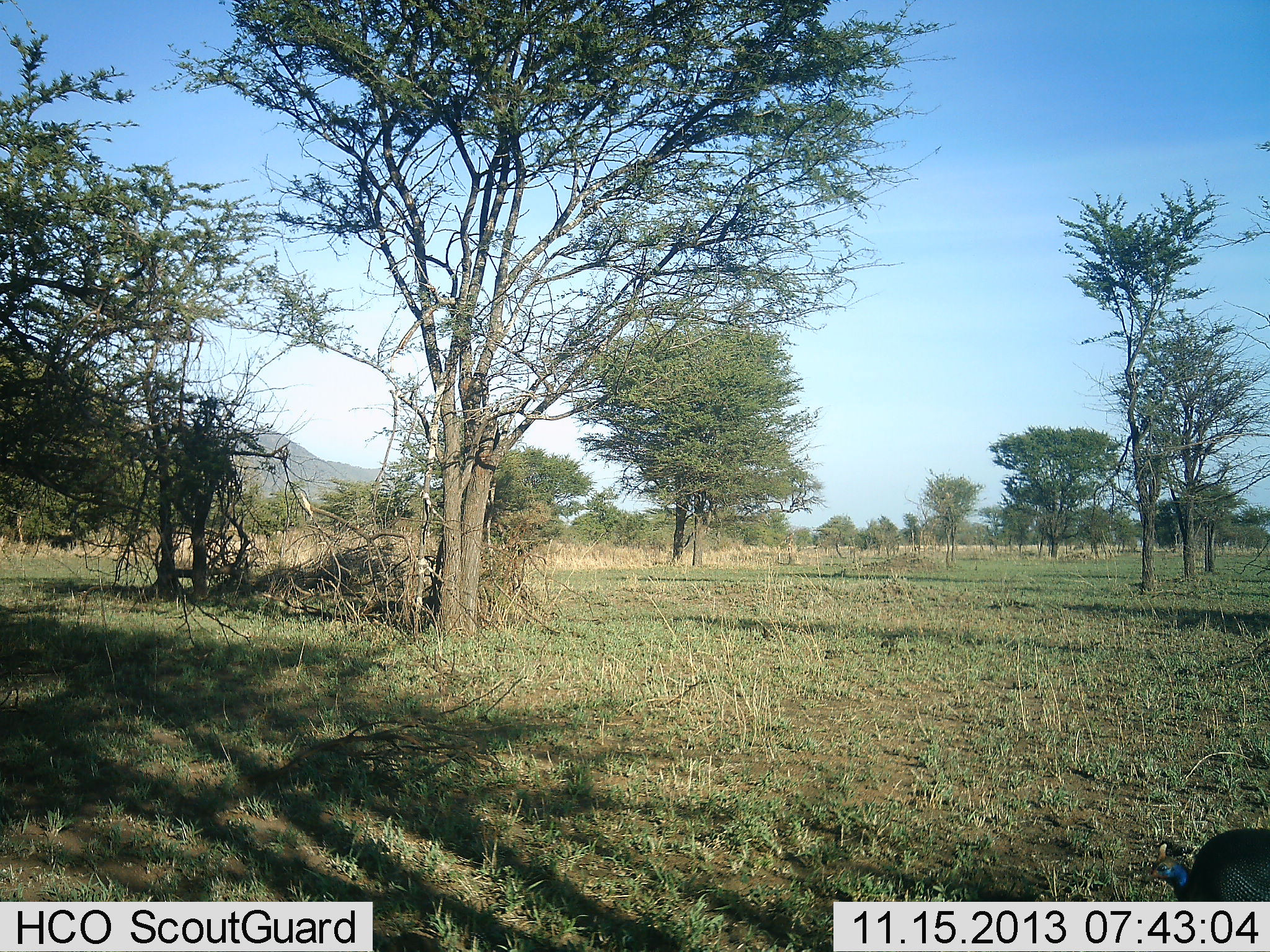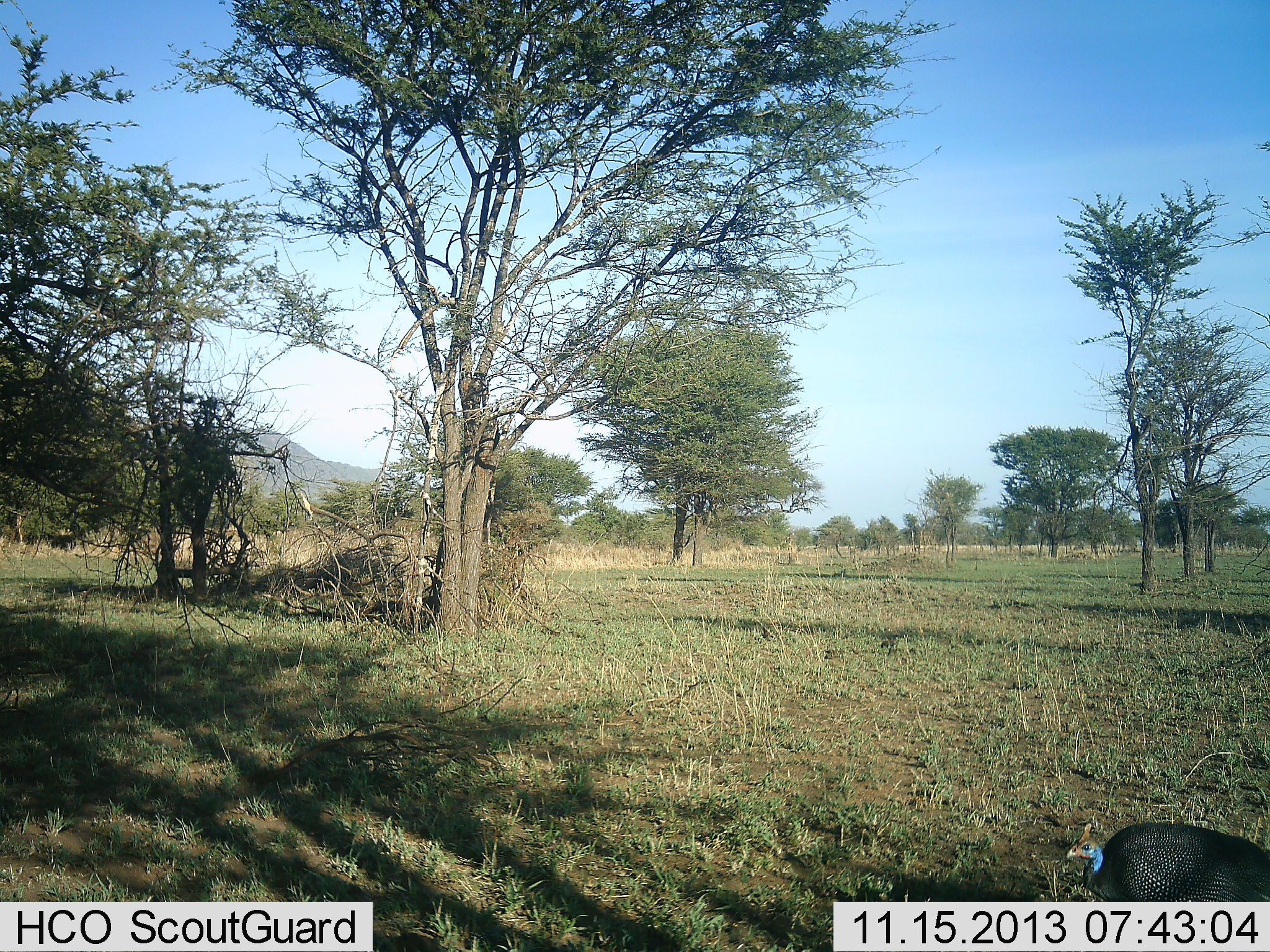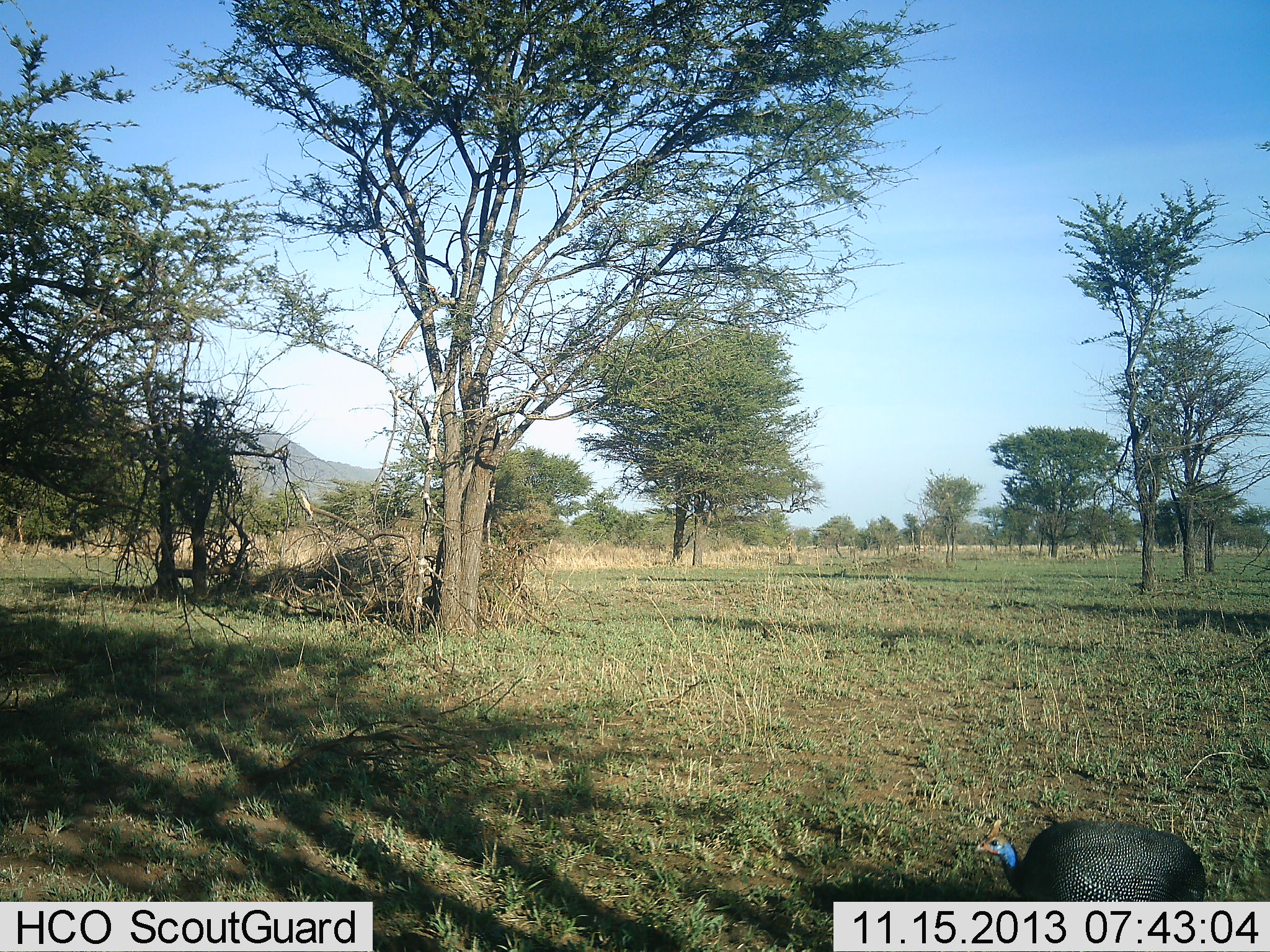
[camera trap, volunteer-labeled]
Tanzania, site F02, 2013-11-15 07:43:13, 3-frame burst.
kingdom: Animalia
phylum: Chordata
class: Aves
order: Galliformes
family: Numididae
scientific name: Numididae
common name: guinea fowl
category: guineafowl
Guineafowl (guinea fowl) (Numididae), count 1. Behavior (volunteer vote fractions): standing 20%, resting 0%, moving 80%, interacting 0%. Young present (vote fraction): 0%. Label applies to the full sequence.